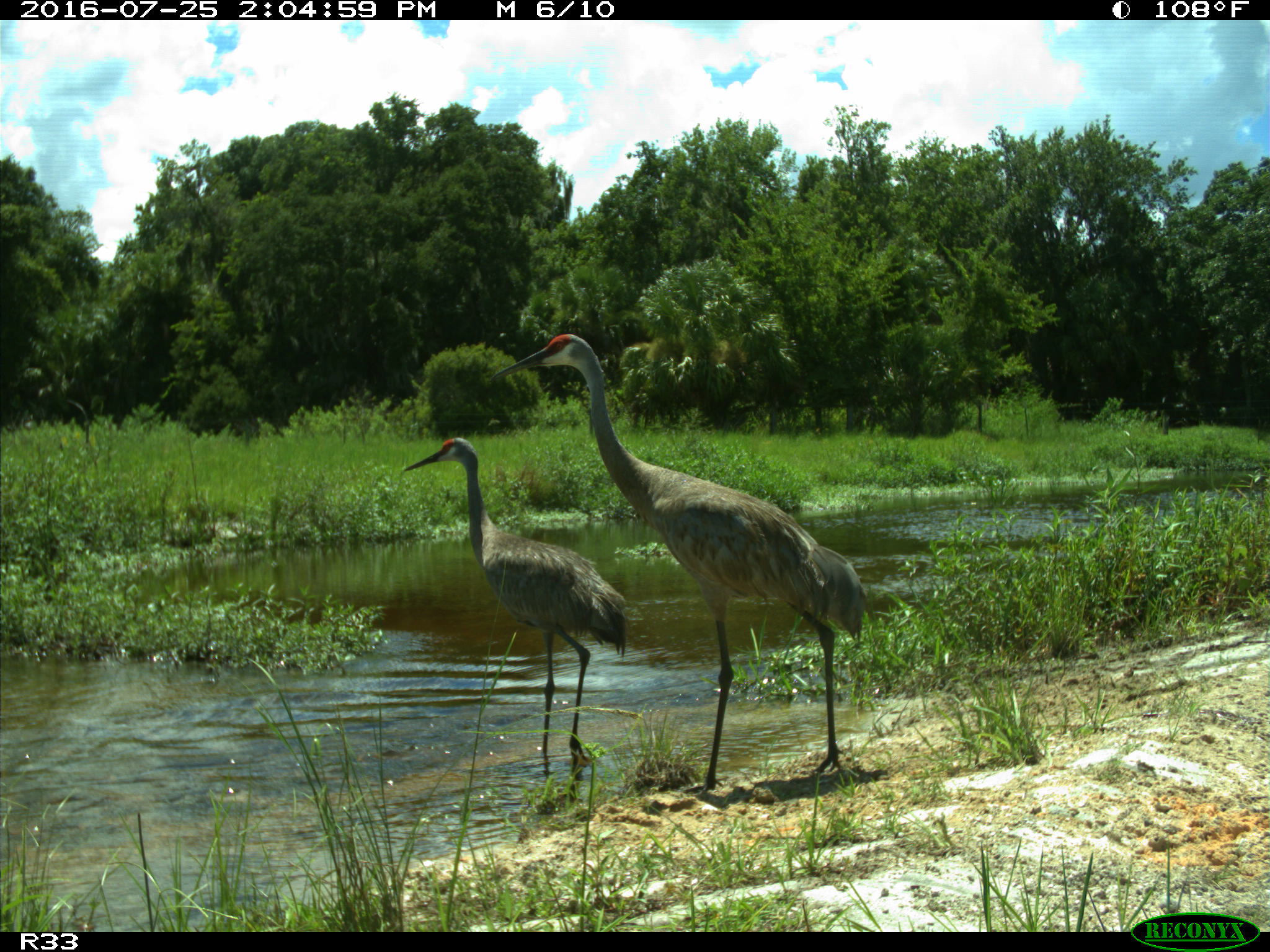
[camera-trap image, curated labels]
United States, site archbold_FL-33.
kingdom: Animalia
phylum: Chordata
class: Aves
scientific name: Aves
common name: birds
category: unidentified bird